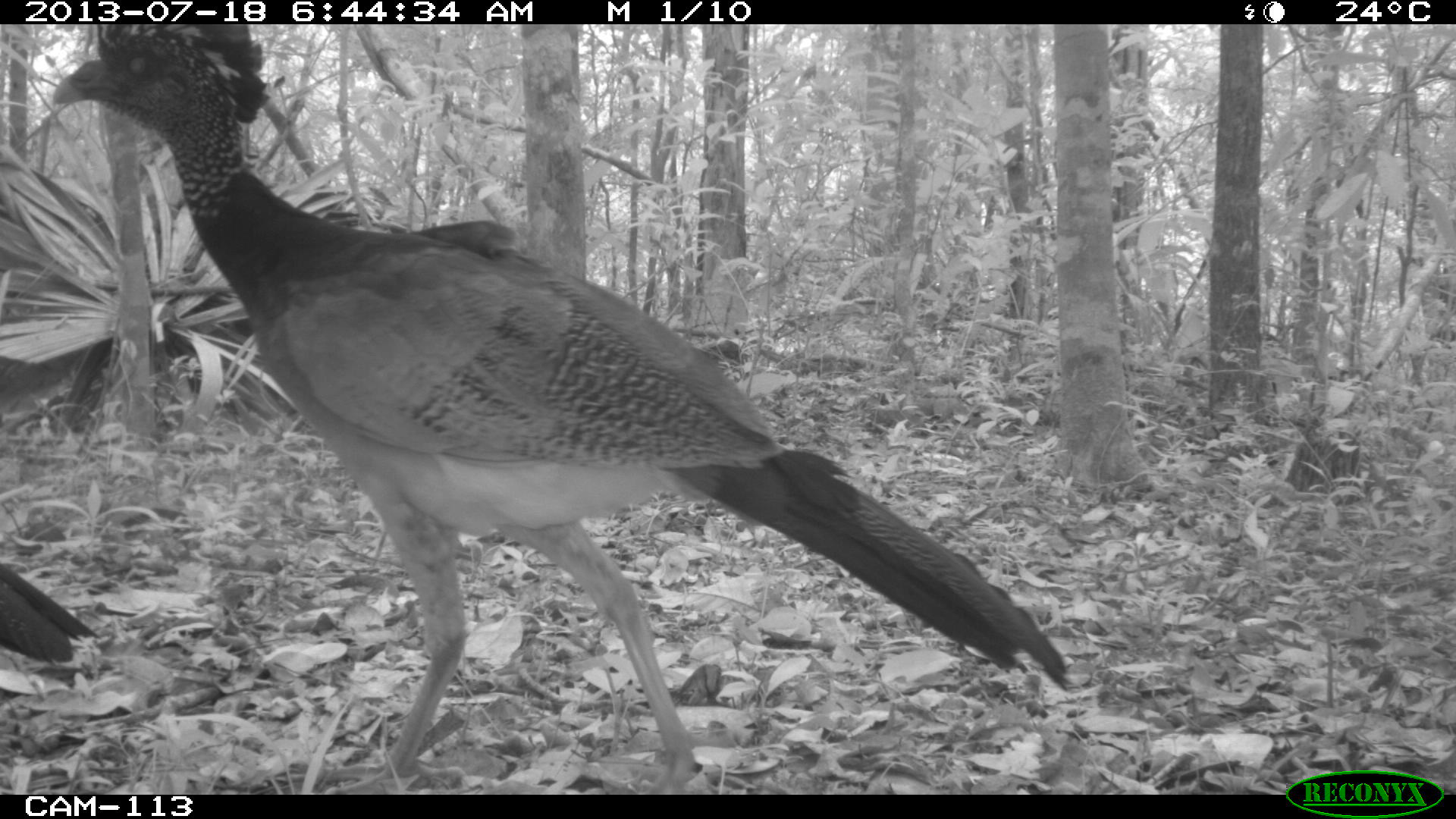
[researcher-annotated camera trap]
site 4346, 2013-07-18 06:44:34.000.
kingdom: Animalia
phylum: Chordata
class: Aves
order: Galliformes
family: Cracidae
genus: Crax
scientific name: Crax rubra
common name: great curassow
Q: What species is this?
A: Crax rubra (great curassow).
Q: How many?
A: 2.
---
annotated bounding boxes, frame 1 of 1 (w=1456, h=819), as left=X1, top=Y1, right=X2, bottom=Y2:
crax rubra: left=47, top=20, right=1070, bottom=794; left=0, top=561, right=99, bottom=666